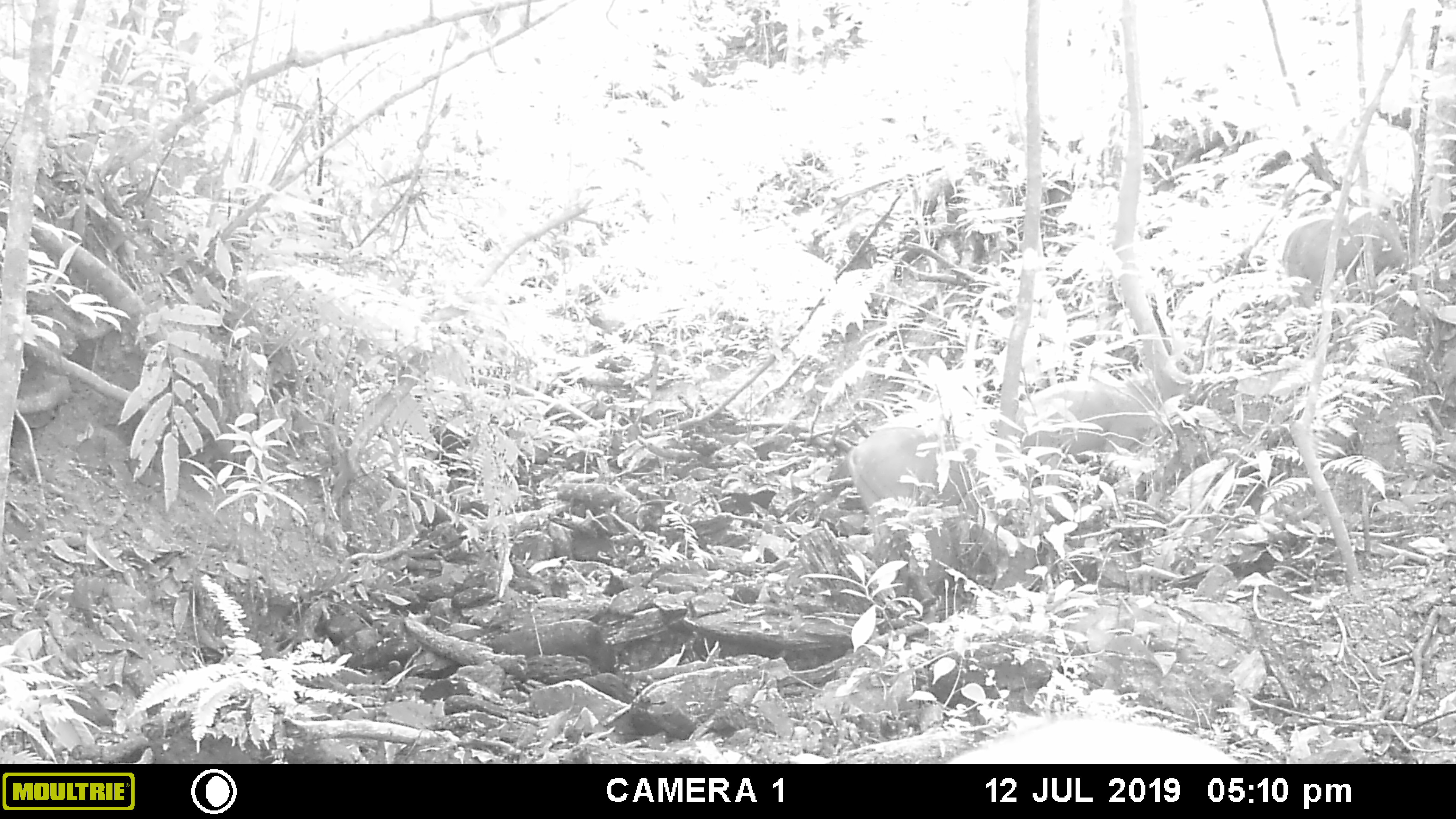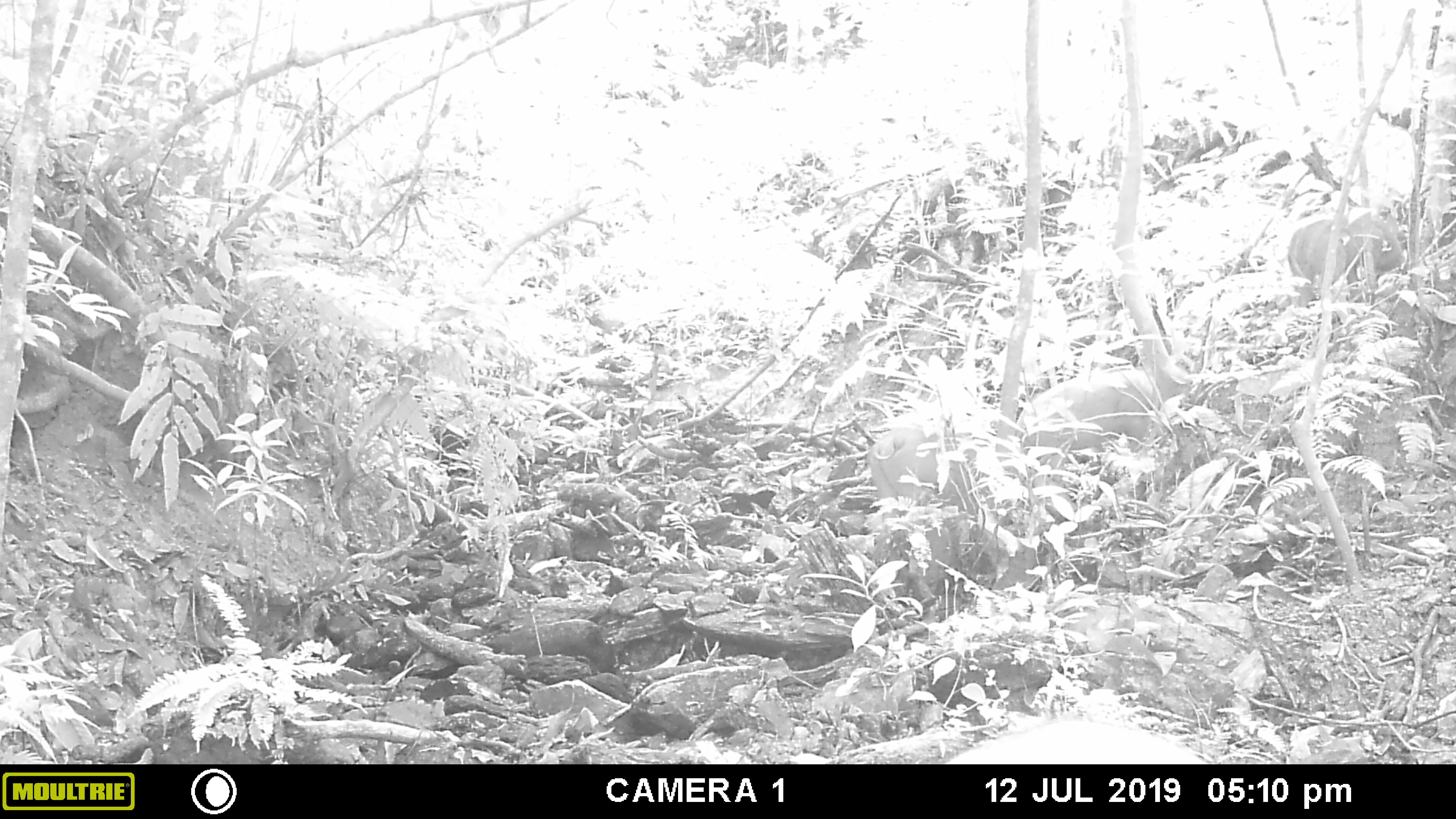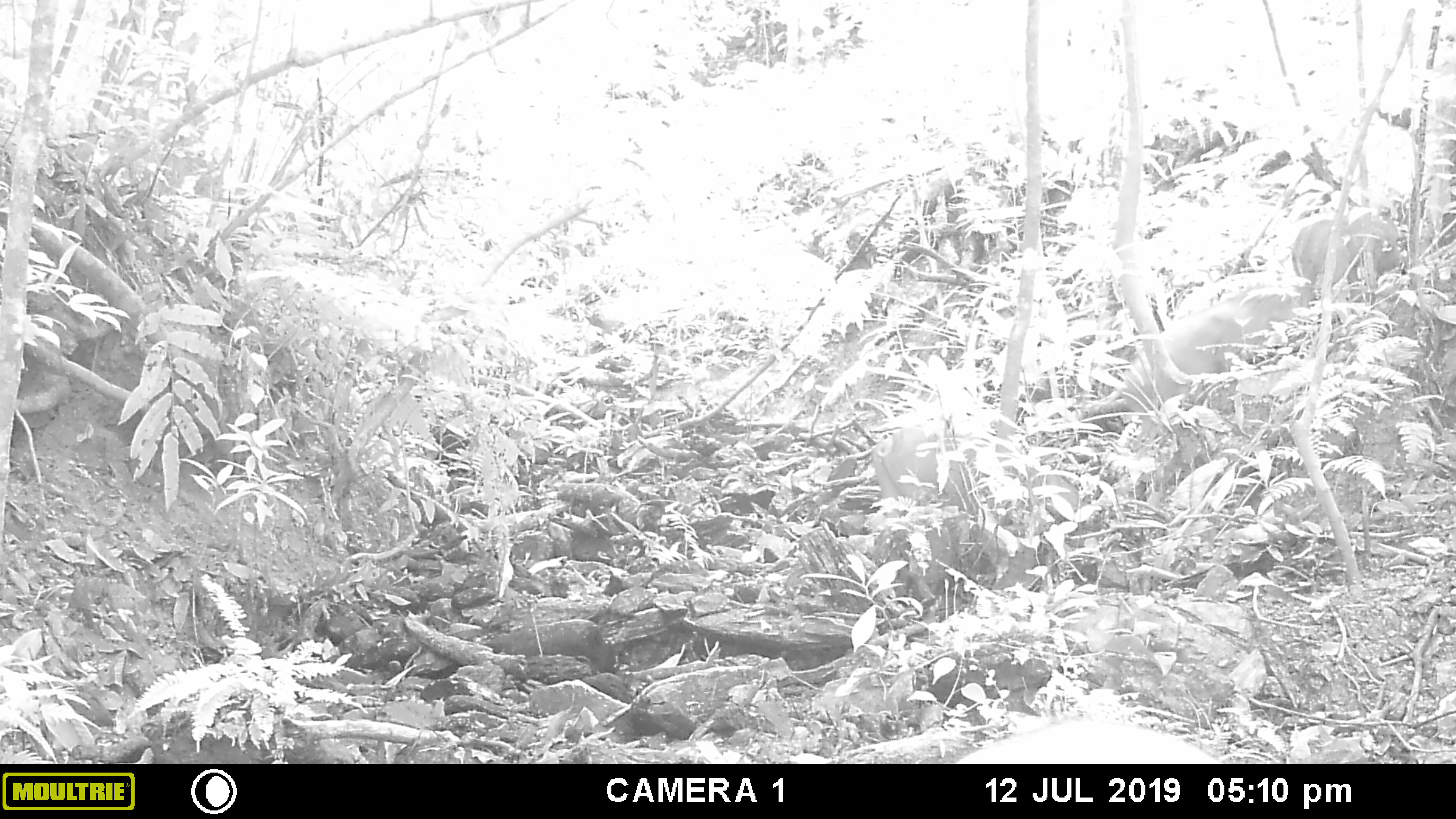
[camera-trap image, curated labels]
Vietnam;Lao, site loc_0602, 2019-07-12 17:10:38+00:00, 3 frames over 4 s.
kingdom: Animalia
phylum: Chordata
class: Mammalia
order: Artiodactyla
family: Suidae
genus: Sus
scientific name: Sus scrofa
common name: eurasian wild pig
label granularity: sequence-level